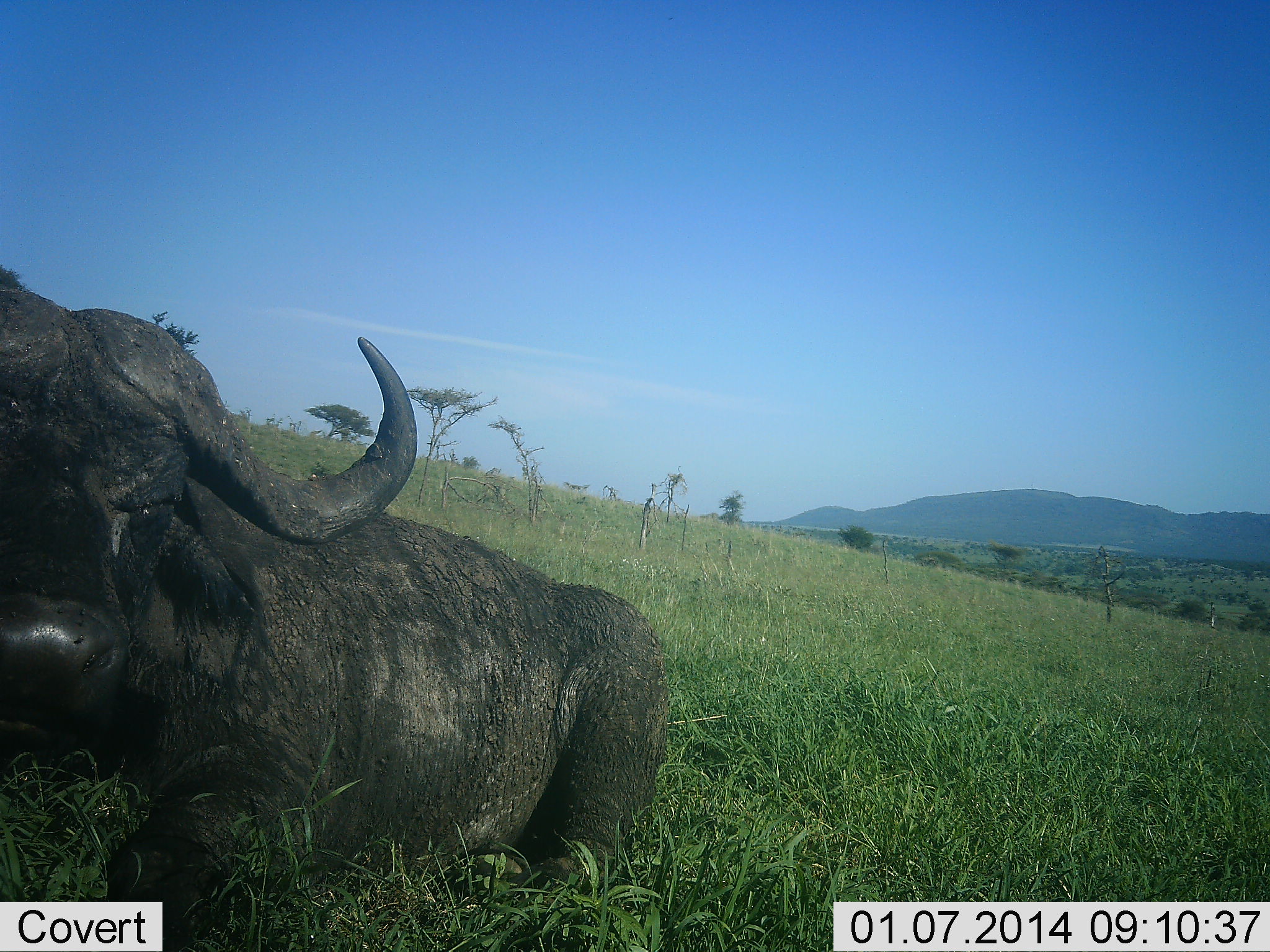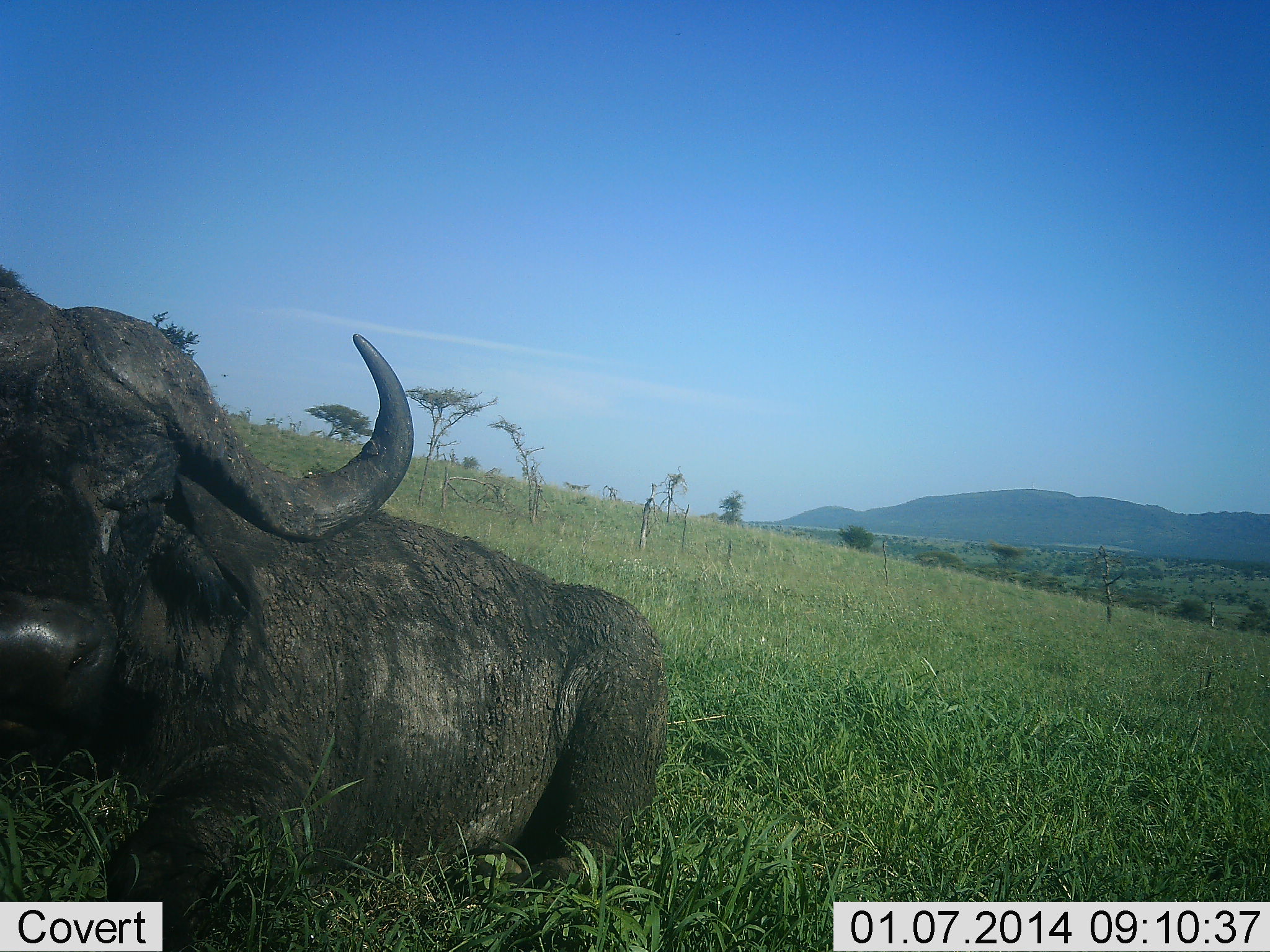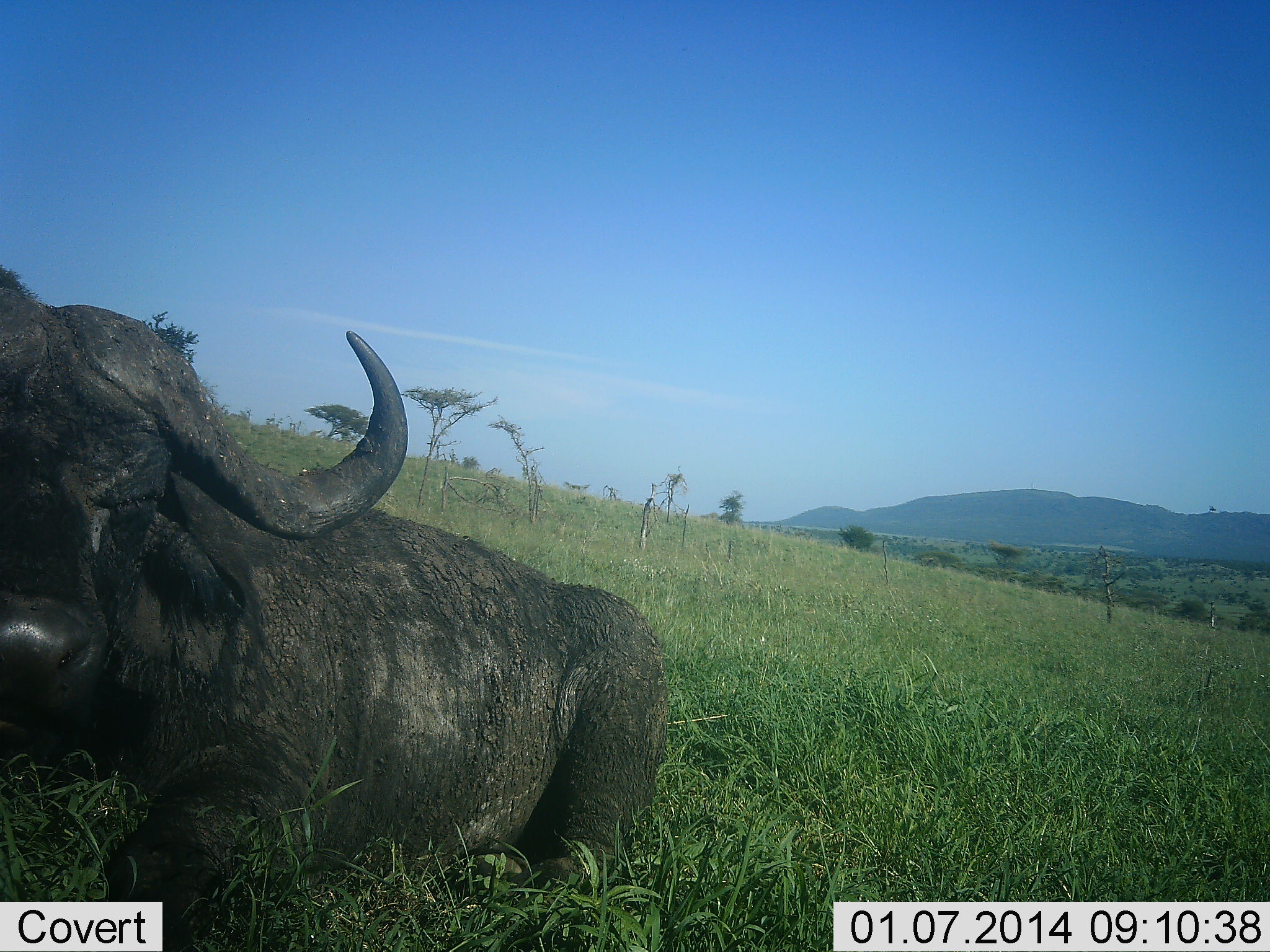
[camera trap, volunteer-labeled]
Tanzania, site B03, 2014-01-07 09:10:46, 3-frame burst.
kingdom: Animalia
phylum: Chordata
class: Mammalia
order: Artiodactyla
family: Bovidae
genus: Syncerus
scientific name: Syncerus caffer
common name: cape buffalo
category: buffalo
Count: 1.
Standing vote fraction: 9%.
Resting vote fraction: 89%.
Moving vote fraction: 1%.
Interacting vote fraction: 1%.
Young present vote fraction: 0%.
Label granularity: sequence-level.